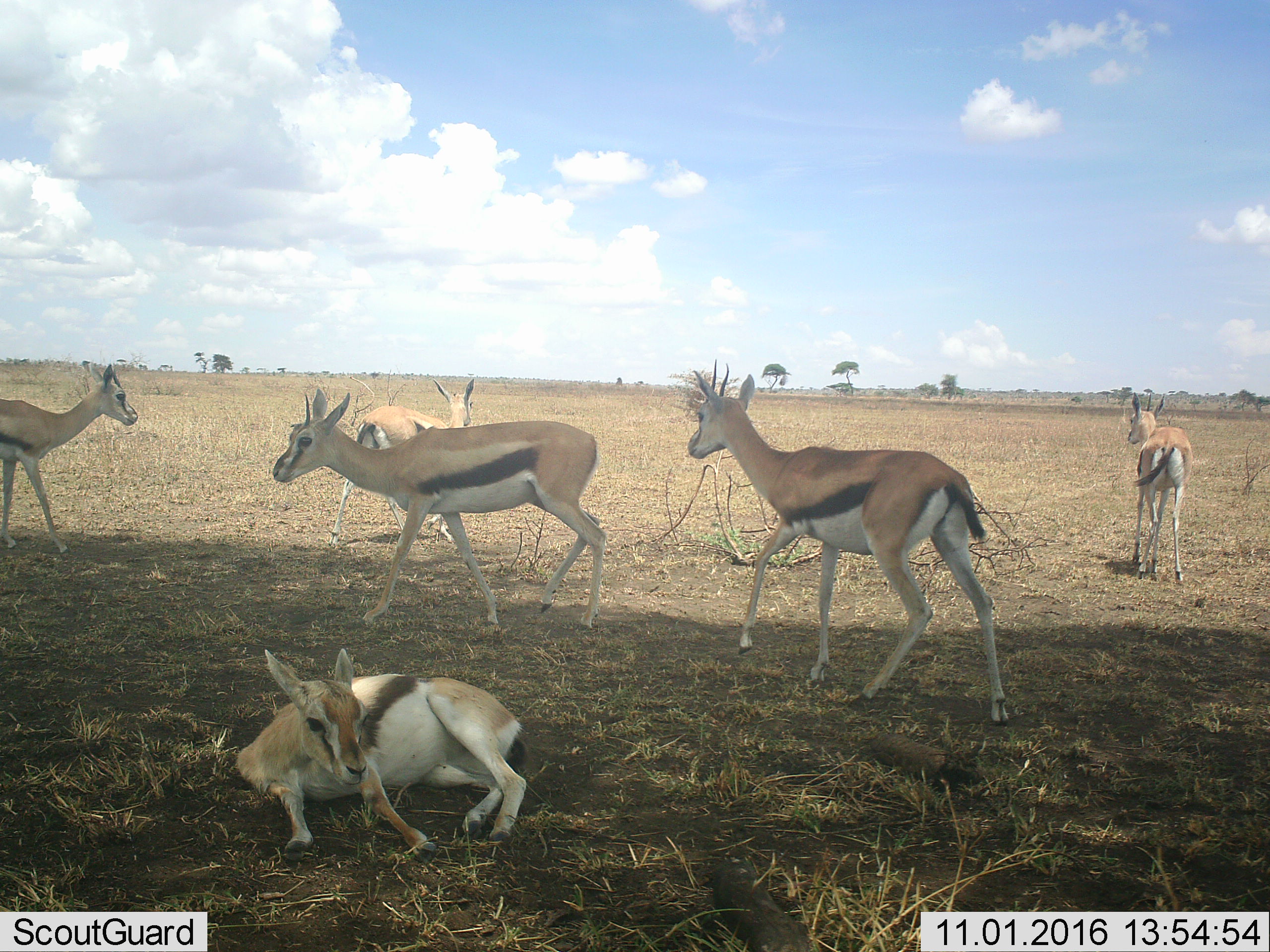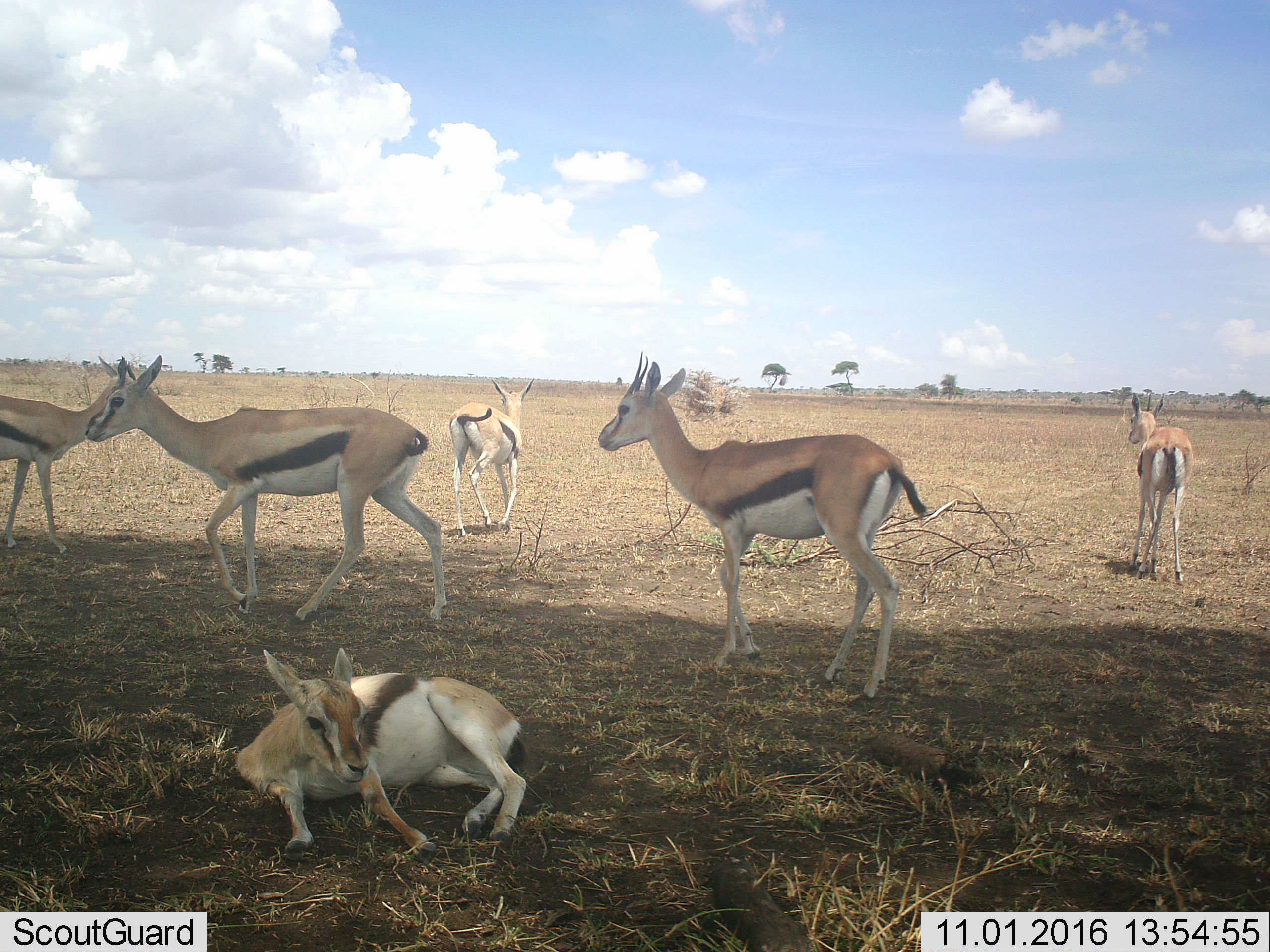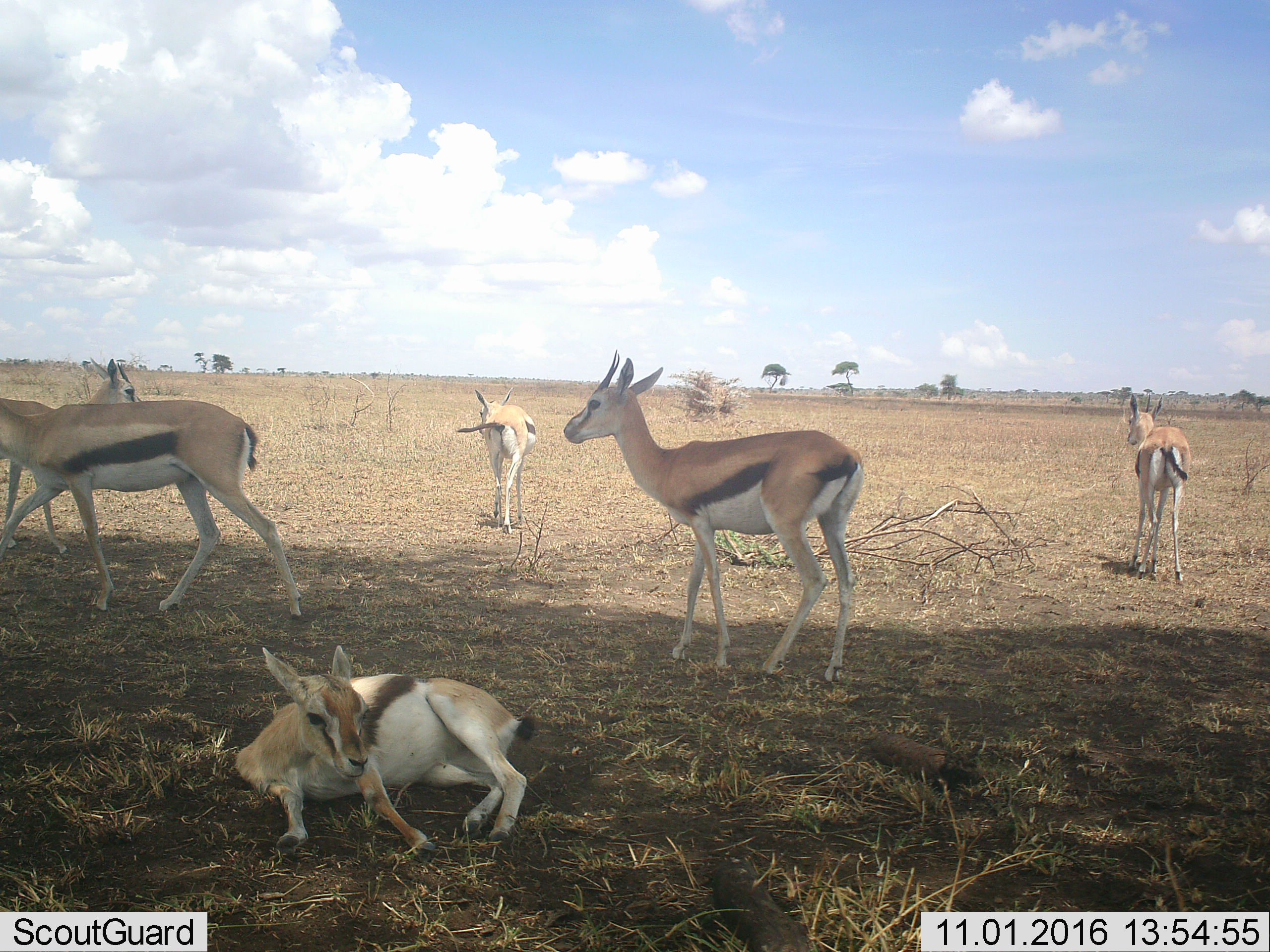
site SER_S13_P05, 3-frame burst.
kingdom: Animalia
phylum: Chordata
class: Mammalia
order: Artiodactyla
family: Bovidae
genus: Eudorcas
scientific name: Eudorcas thomsonii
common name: thomson's gazelle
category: gazellethomsons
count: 6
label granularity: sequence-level